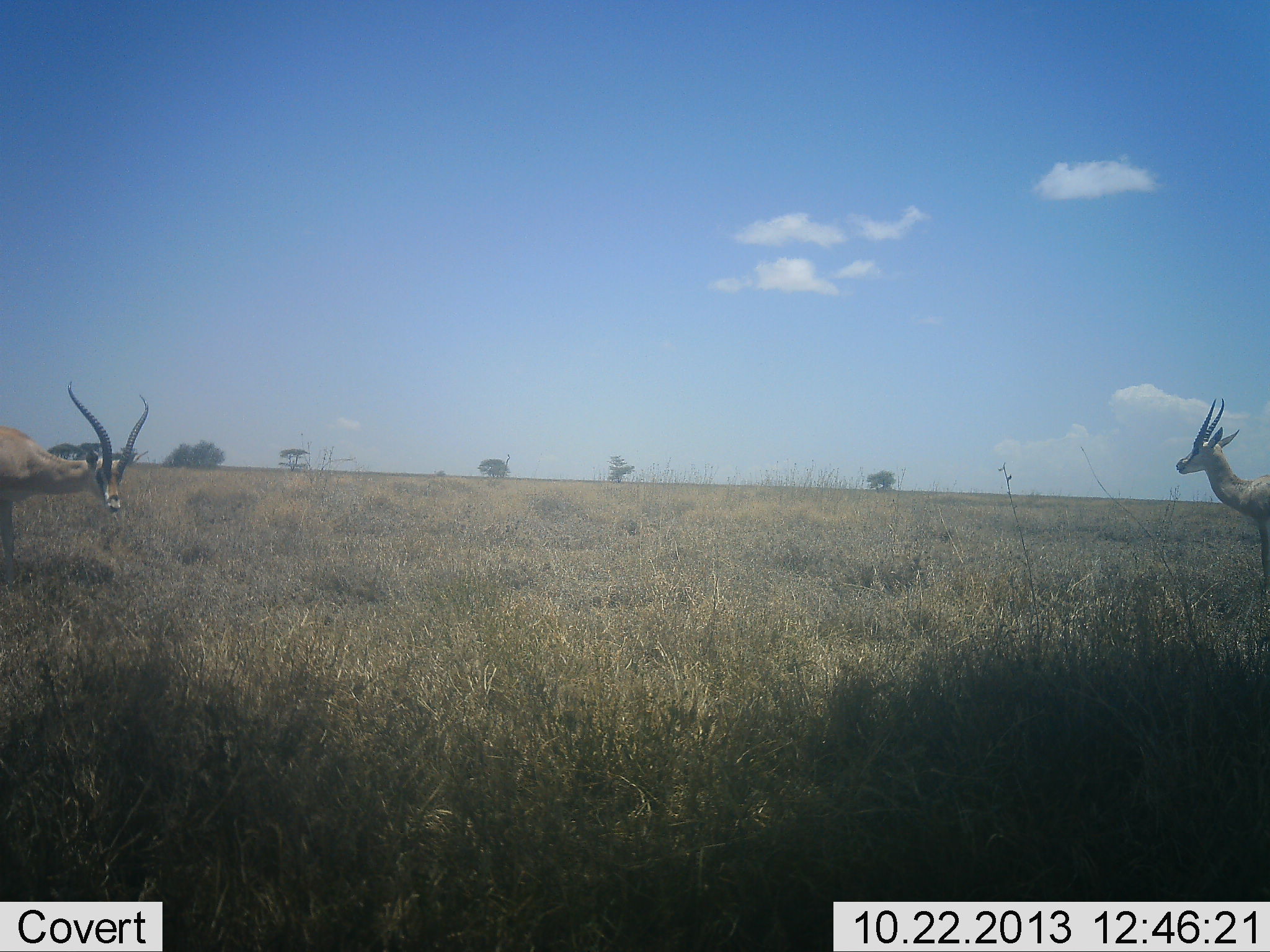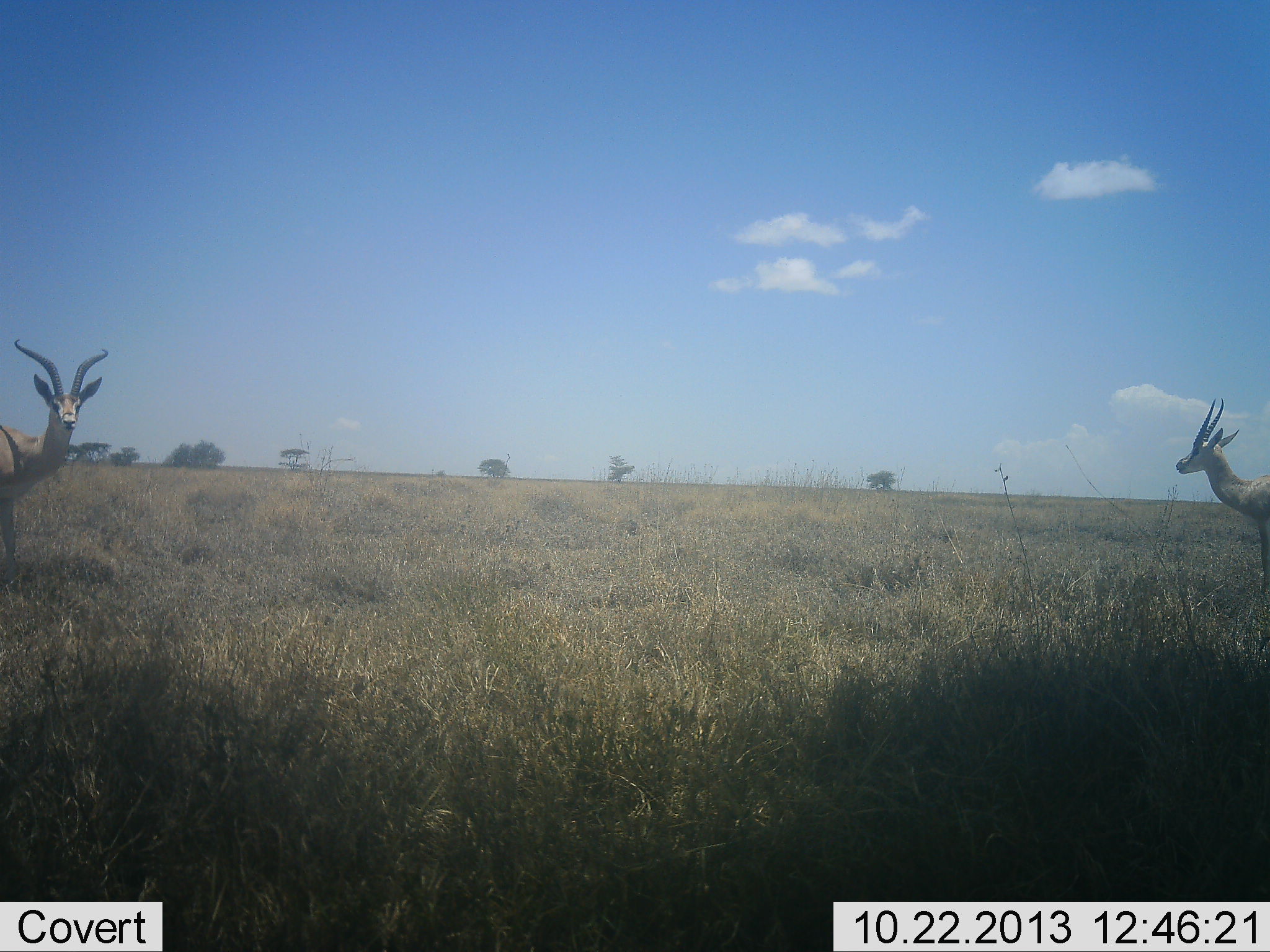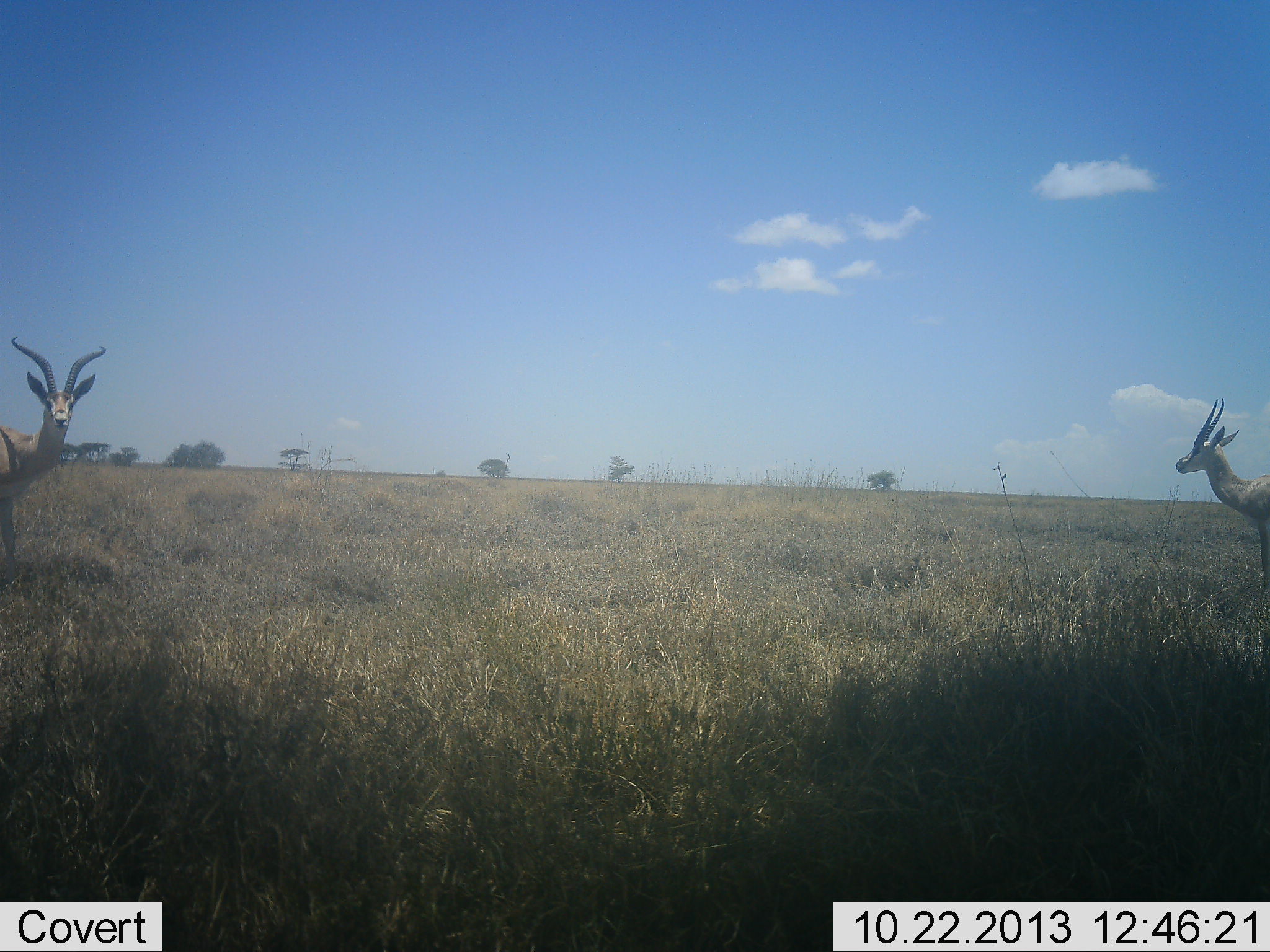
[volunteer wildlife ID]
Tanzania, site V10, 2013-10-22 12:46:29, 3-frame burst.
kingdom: Animalia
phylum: Chordata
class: Mammalia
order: Artiodactyla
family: Bovidae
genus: Nanger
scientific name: Nanger granti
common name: grant's gazelle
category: gazellegrants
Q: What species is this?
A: Gazellegrants (grant's gazelle) (Nanger granti).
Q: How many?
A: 2.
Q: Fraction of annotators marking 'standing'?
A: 100%.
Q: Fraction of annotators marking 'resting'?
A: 0%.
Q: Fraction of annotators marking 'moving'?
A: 0%.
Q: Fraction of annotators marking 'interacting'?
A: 0%.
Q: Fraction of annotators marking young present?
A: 0%.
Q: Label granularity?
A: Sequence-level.